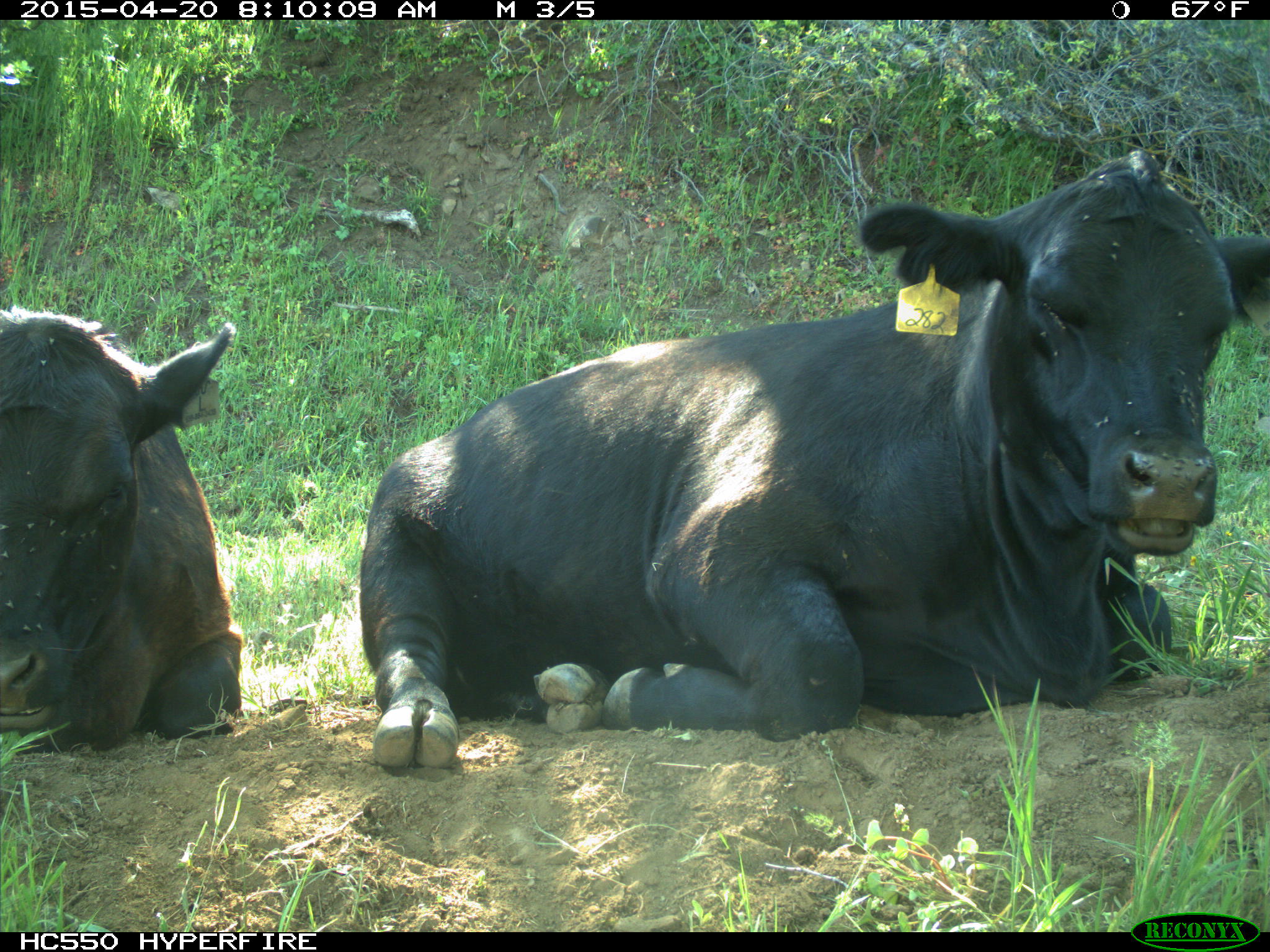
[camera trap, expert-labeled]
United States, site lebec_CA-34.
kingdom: Animalia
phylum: Chordata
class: Mammalia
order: Artiodactyla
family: Bovidae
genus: Bos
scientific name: Bos taurus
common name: domestic cow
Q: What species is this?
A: Bos taurus (domestic cow).